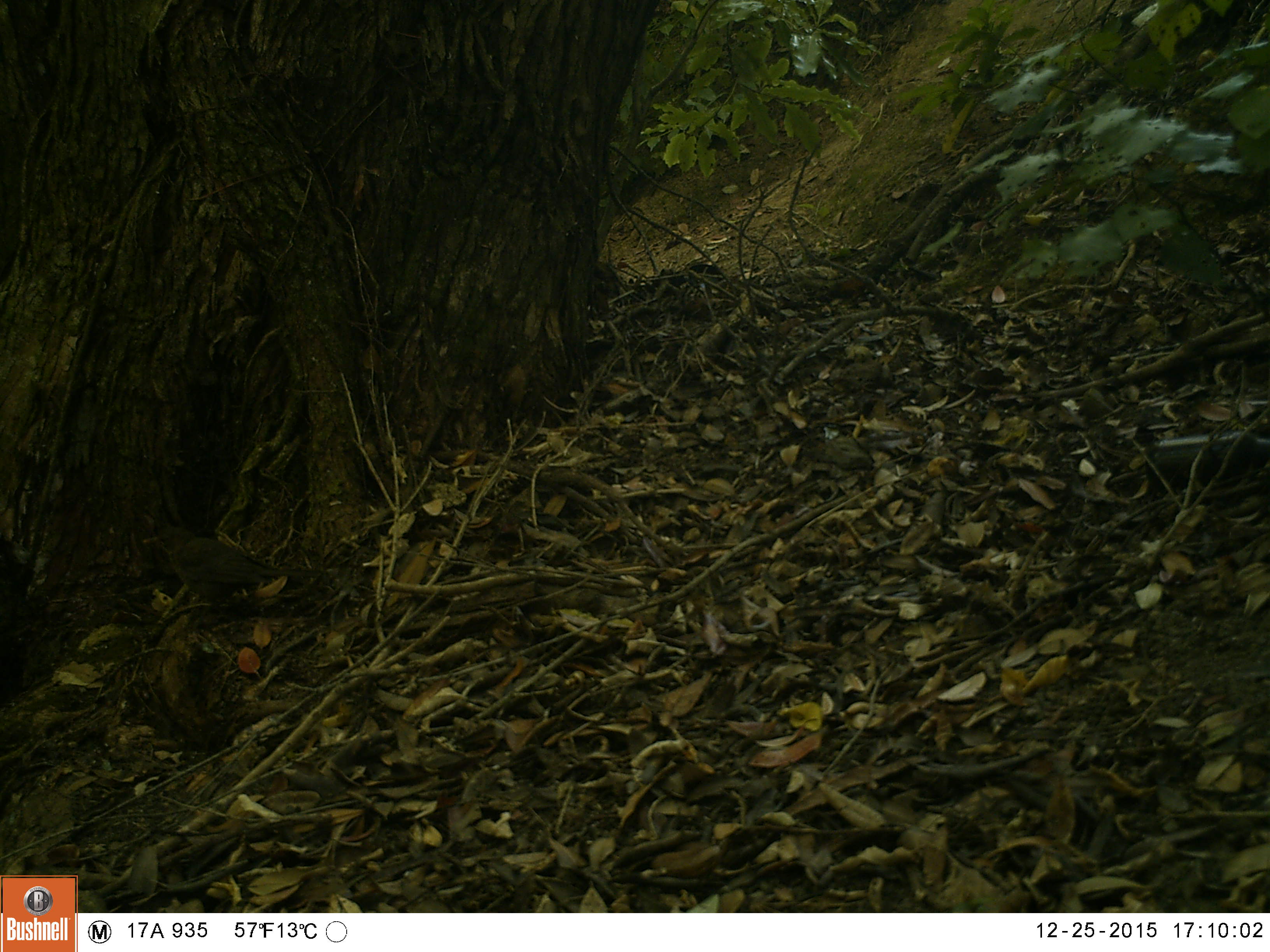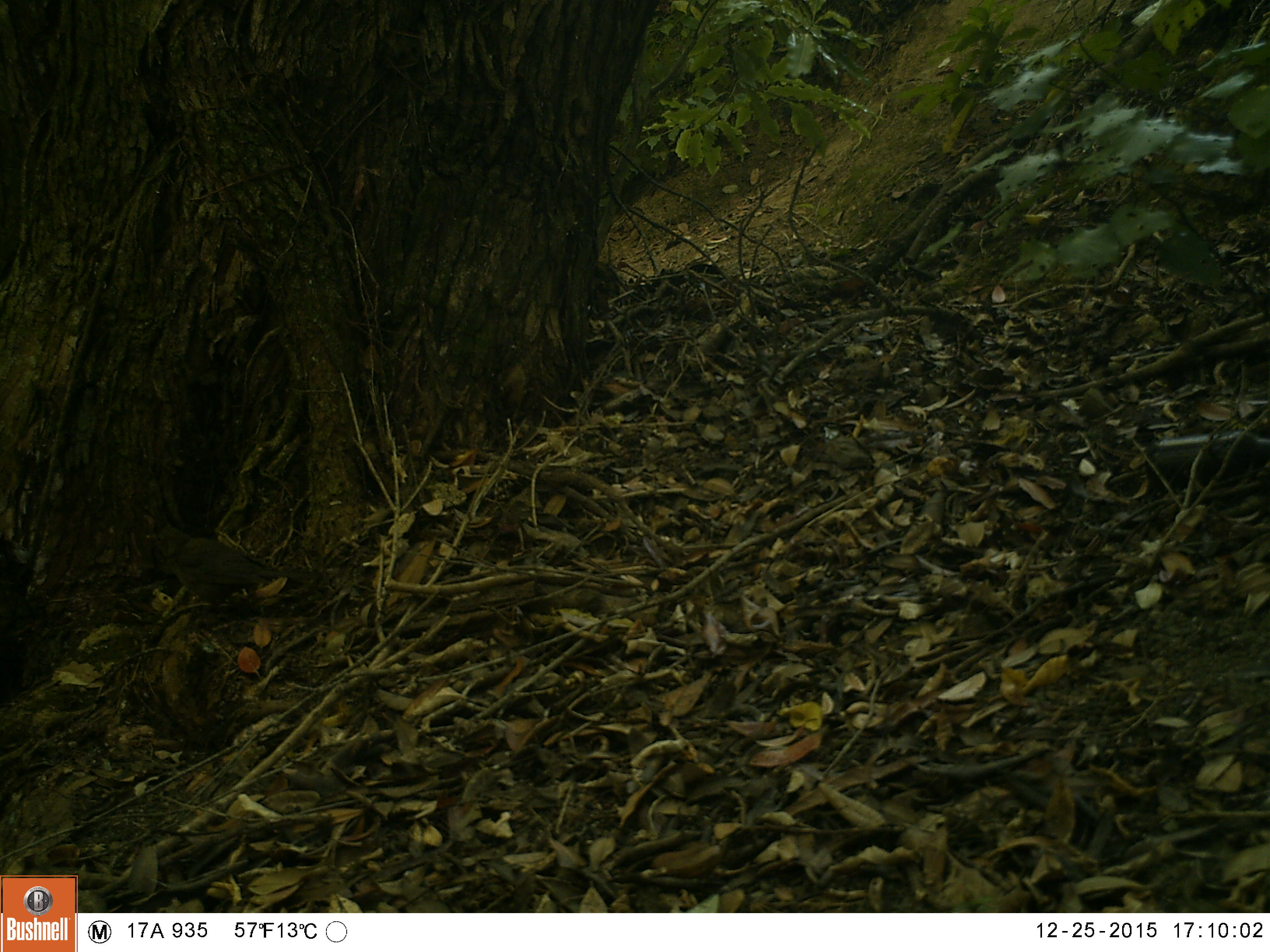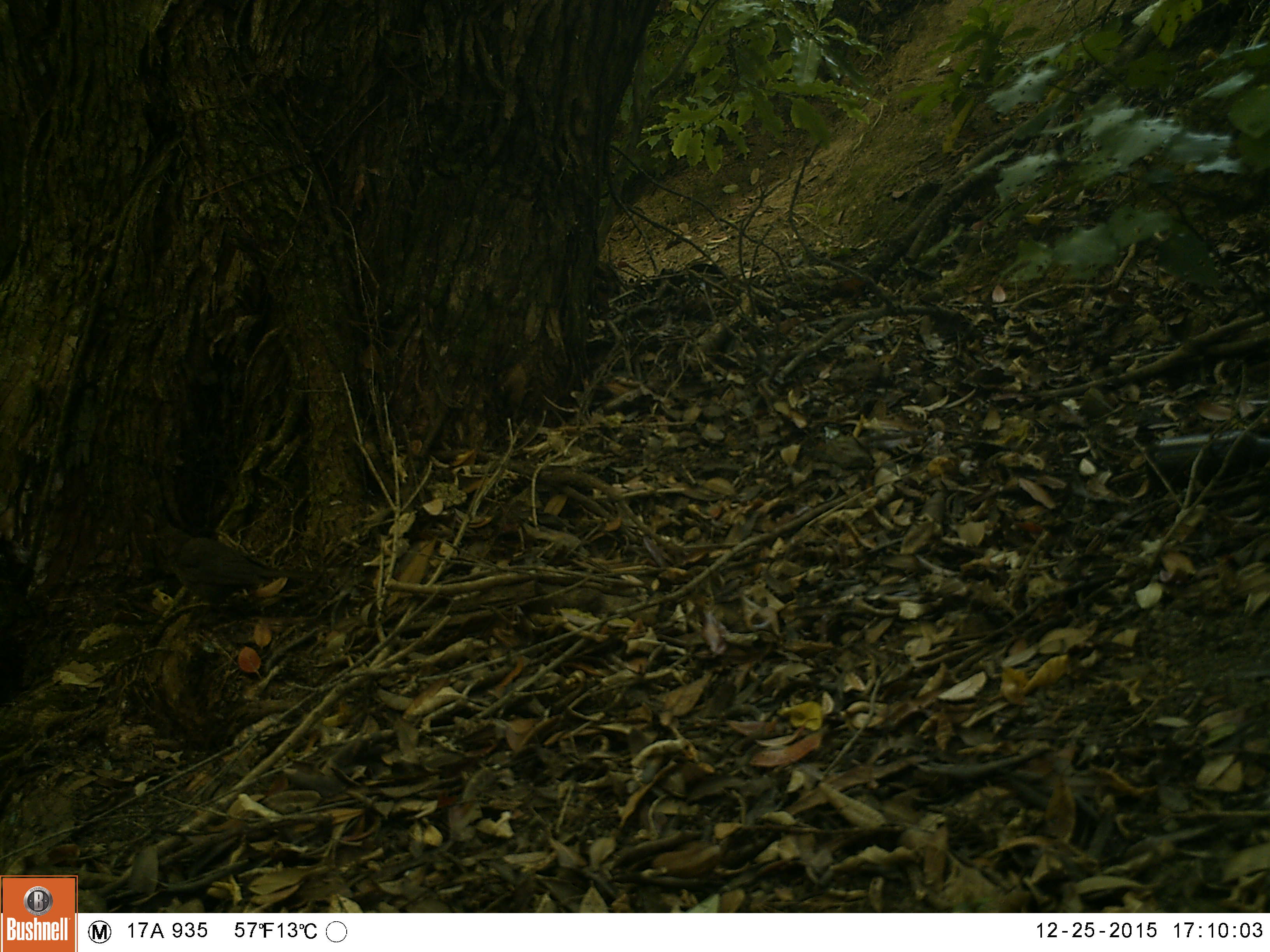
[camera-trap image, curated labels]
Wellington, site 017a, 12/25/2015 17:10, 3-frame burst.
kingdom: Animalia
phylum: Chordata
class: Aves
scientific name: Aves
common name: bird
Bird (Aves).